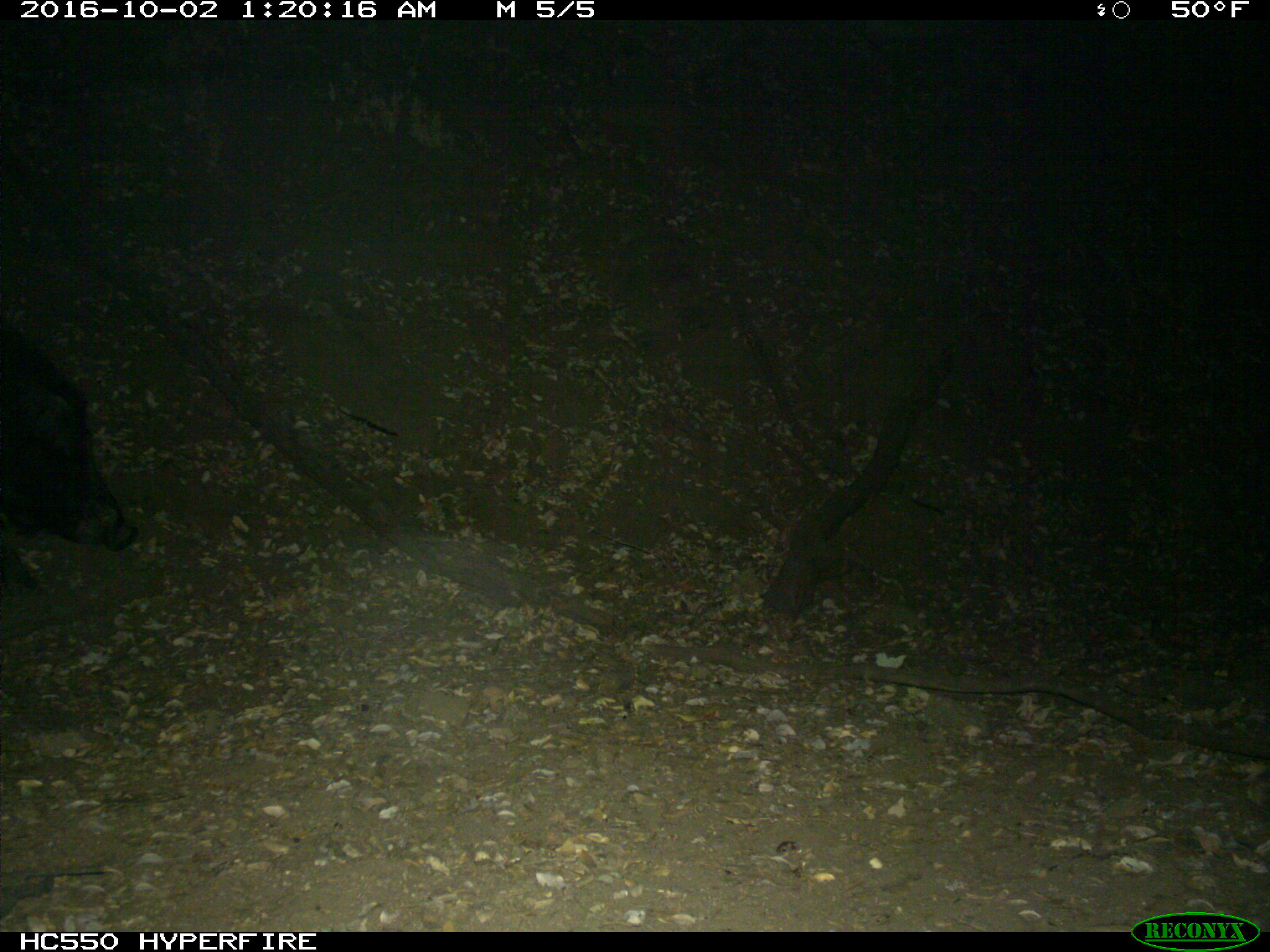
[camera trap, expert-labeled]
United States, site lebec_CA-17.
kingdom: Animalia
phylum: Chordata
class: Mammalia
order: Artiodactyla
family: Suidae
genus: Sus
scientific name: Sus scrofa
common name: wild boar